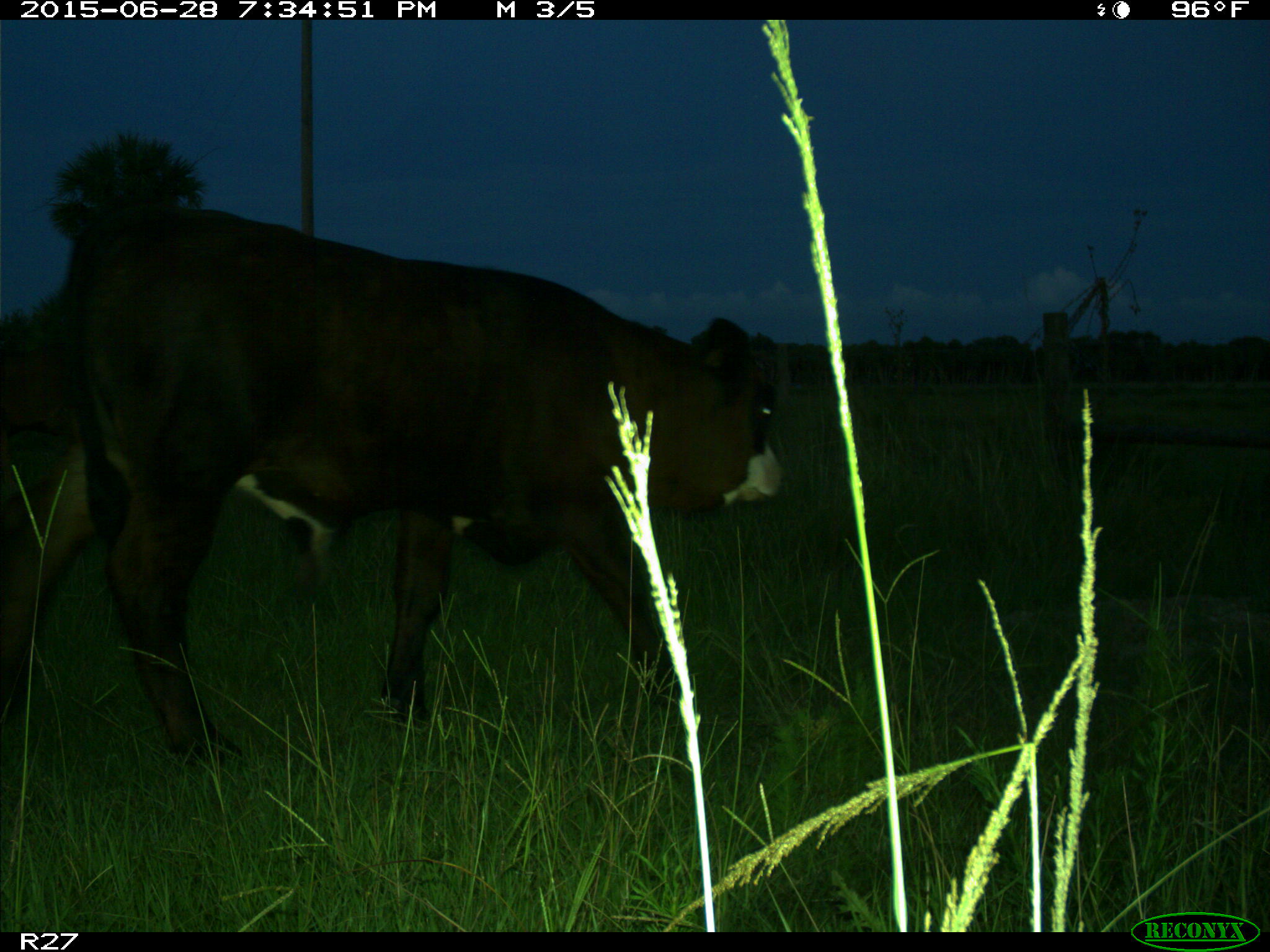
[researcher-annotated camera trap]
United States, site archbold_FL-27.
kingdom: Animalia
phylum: Chordata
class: Mammalia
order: Artiodactyla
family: Bovidae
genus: Bos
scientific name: Bos taurus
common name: domestic cow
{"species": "Bos taurus (domestic cow)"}